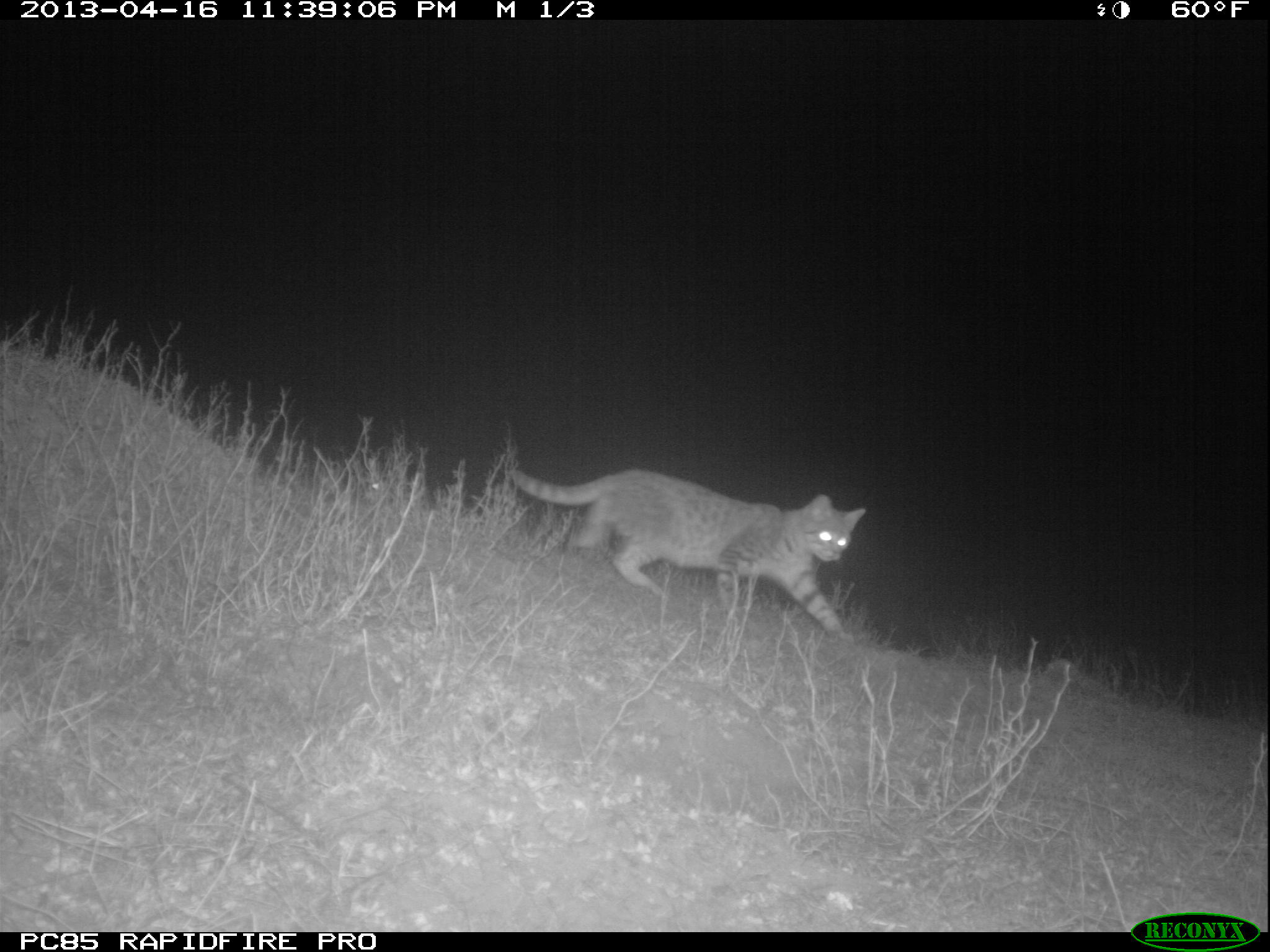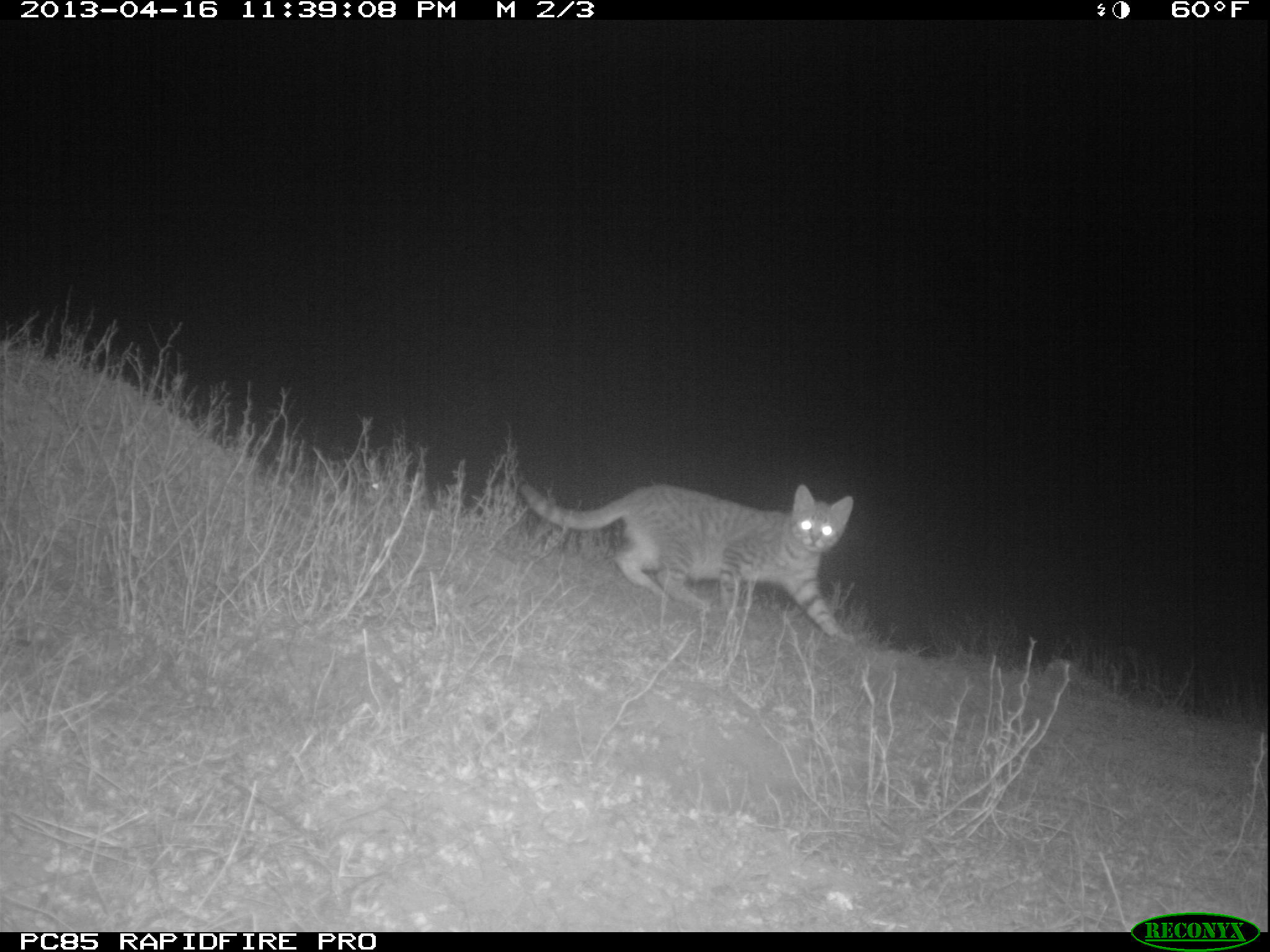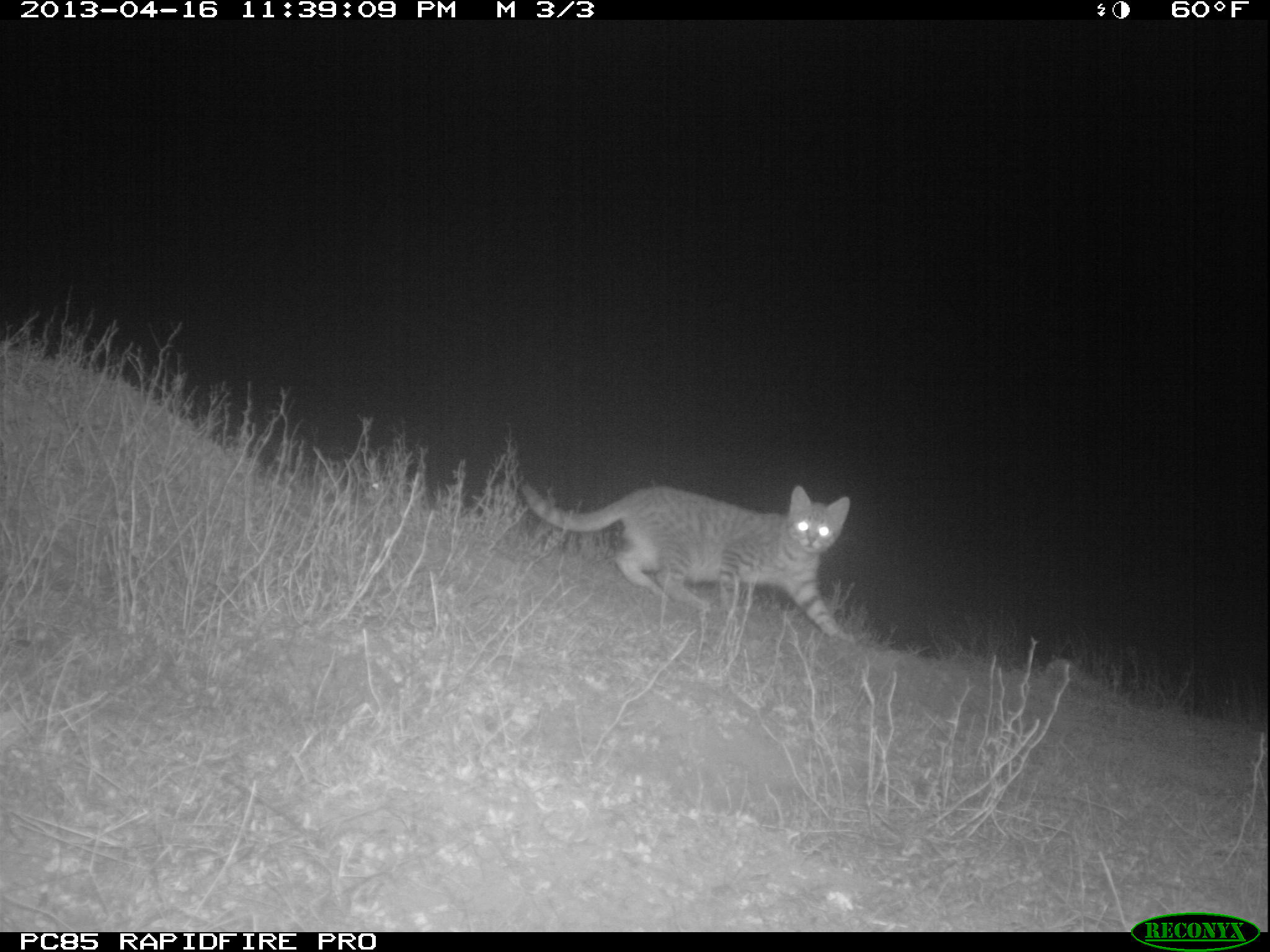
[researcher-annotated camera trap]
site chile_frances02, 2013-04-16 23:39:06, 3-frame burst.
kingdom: Animalia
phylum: Chordata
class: Mammalia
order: Carnivora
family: Felidae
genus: Felis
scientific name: Felis catus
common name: cat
Cat (Felis catus).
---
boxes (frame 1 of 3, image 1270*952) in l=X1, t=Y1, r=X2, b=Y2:
cat: l=494, t=455, r=865, b=642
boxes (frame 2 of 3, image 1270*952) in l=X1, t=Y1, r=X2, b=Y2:
cat: l=511, t=478, r=856, b=651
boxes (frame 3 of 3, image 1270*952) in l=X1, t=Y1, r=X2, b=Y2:
cat: l=518, t=476, r=851, b=649